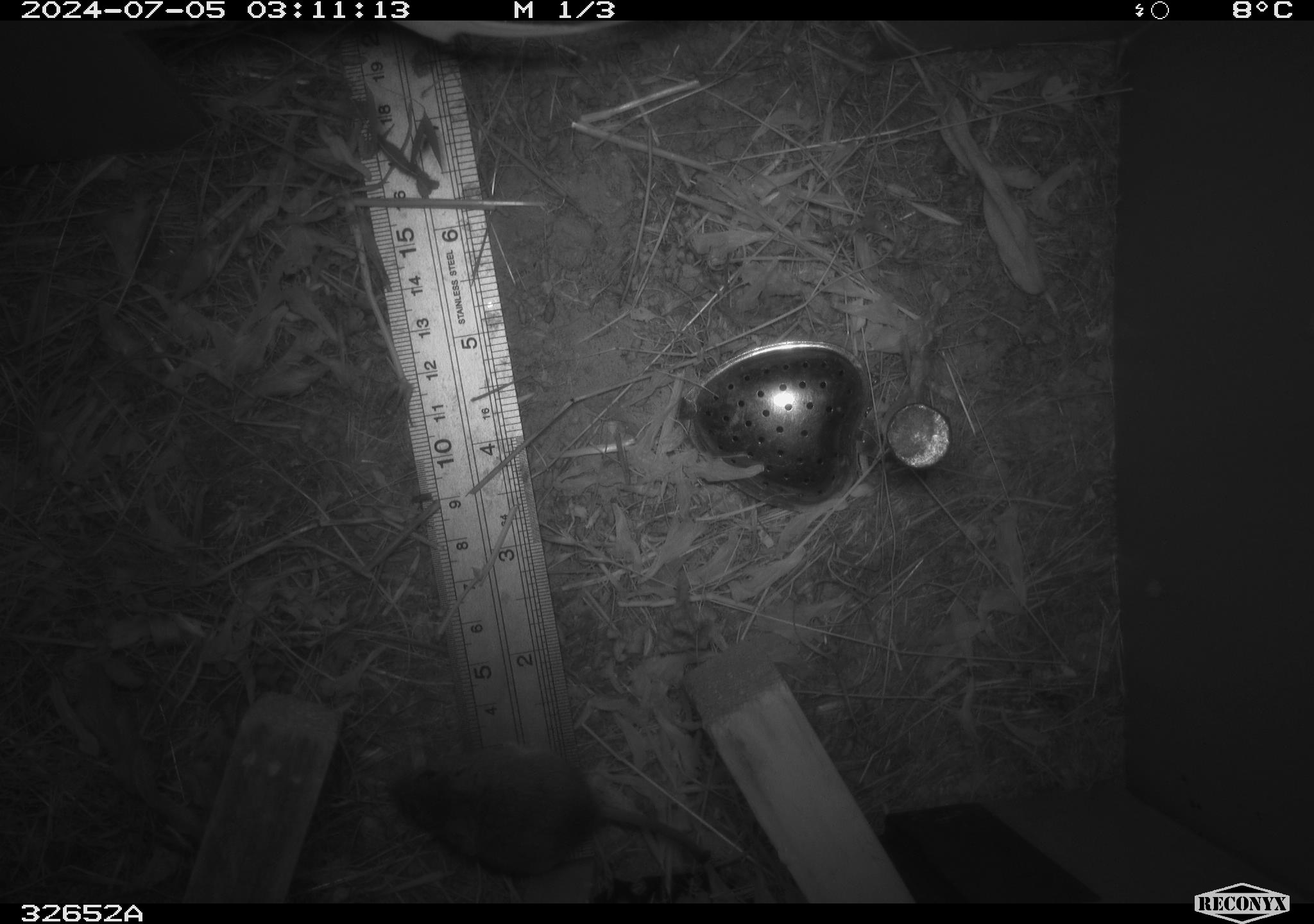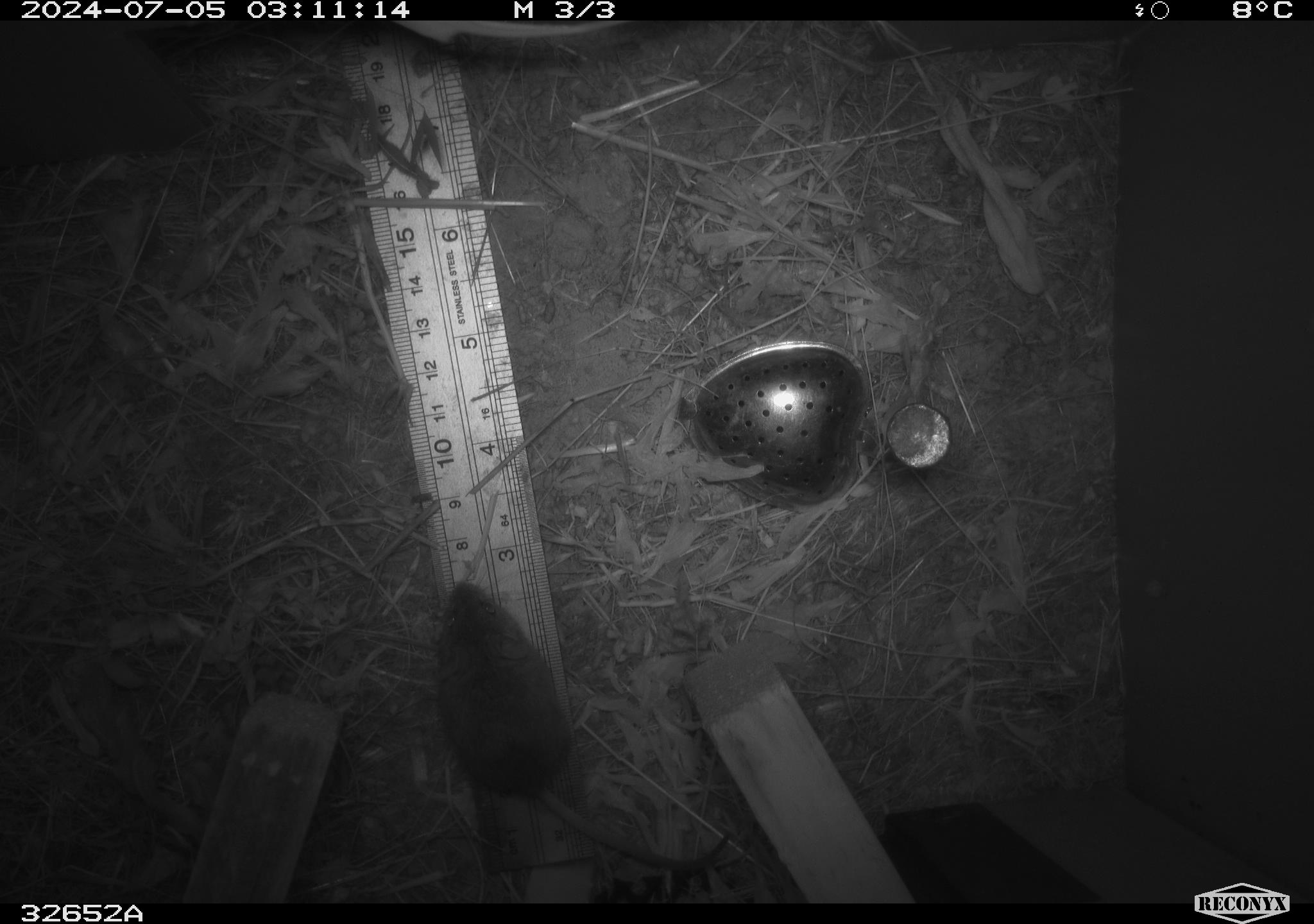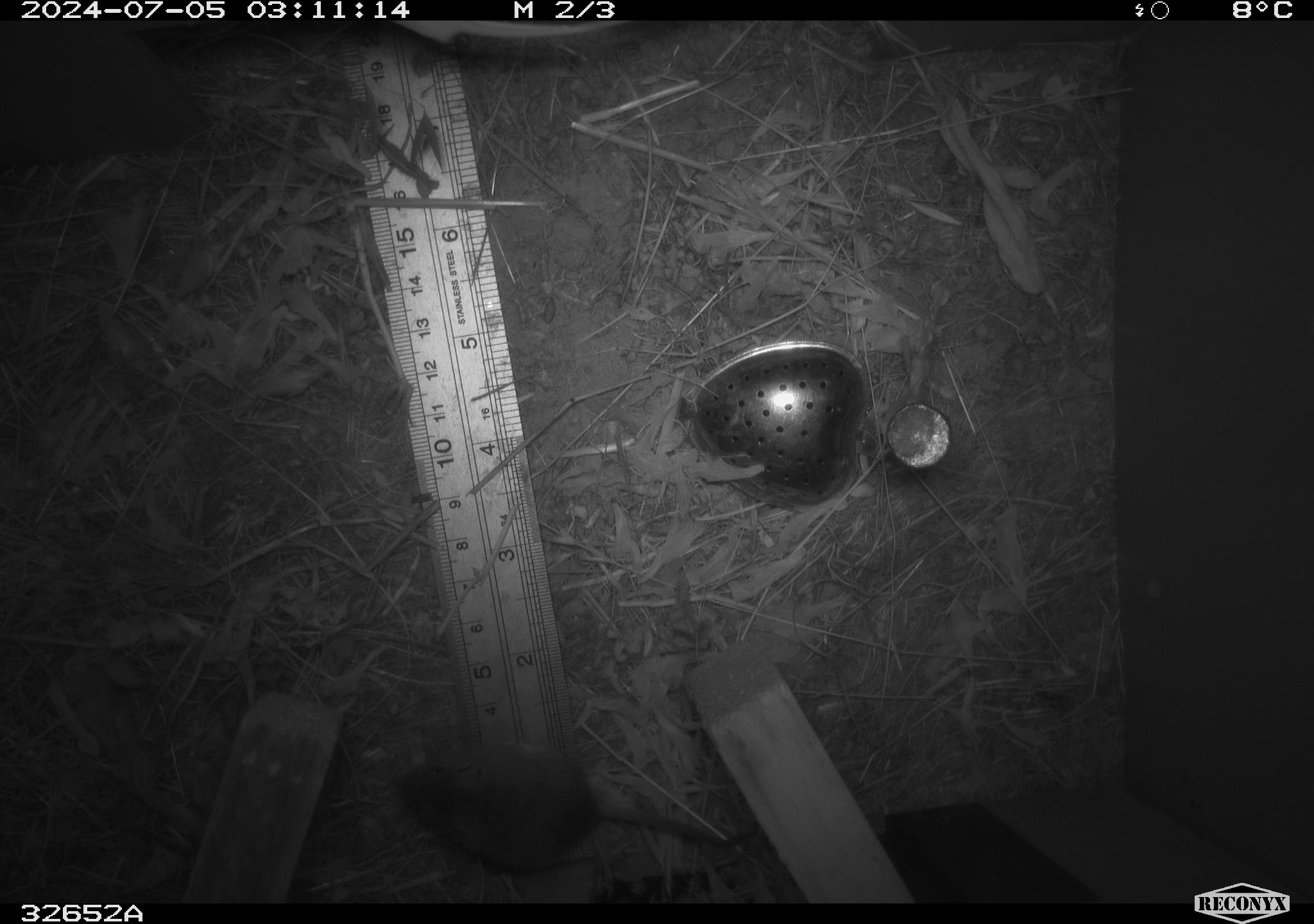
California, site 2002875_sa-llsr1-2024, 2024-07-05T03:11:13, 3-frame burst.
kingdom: Animalia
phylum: Chordata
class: Mammalia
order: Rodentia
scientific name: Rodentia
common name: mouse species